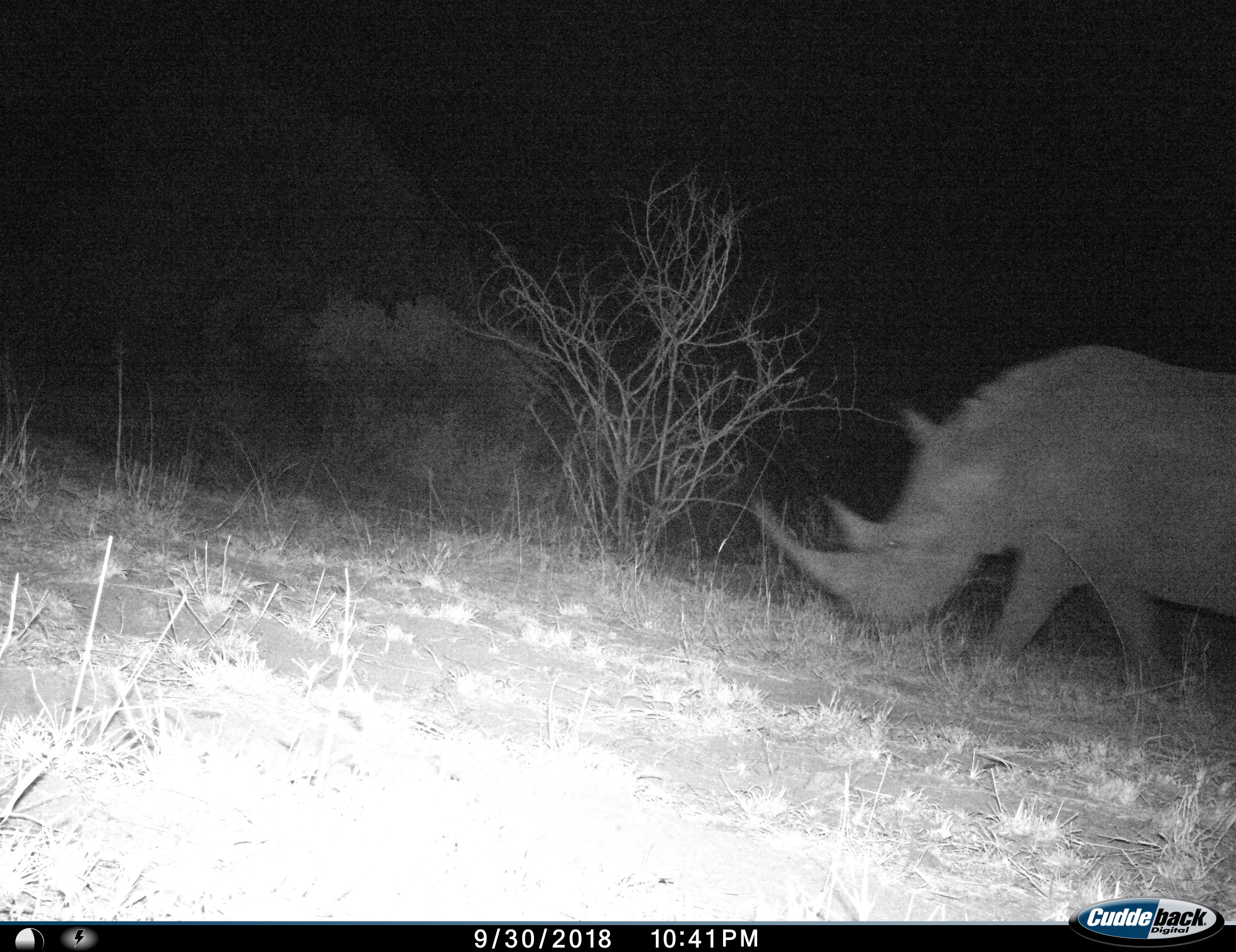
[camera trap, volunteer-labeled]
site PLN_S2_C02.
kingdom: Animalia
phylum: Chordata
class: Mammalia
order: Perissodactyla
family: Rhinocerotidae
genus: Ceratotherium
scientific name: Ceratotherium simum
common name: white rhinoceros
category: rhinoceroswhite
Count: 1.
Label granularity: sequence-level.